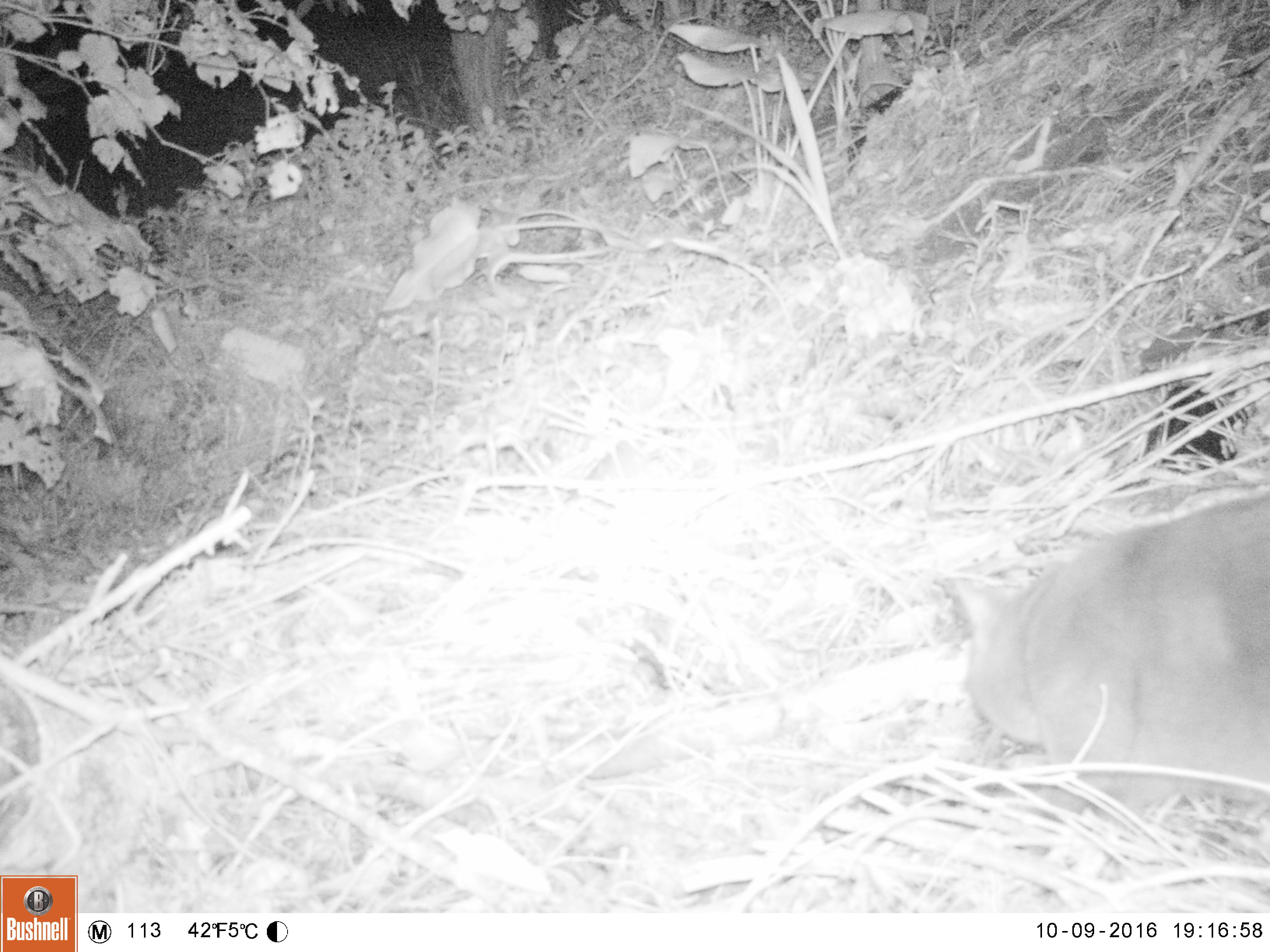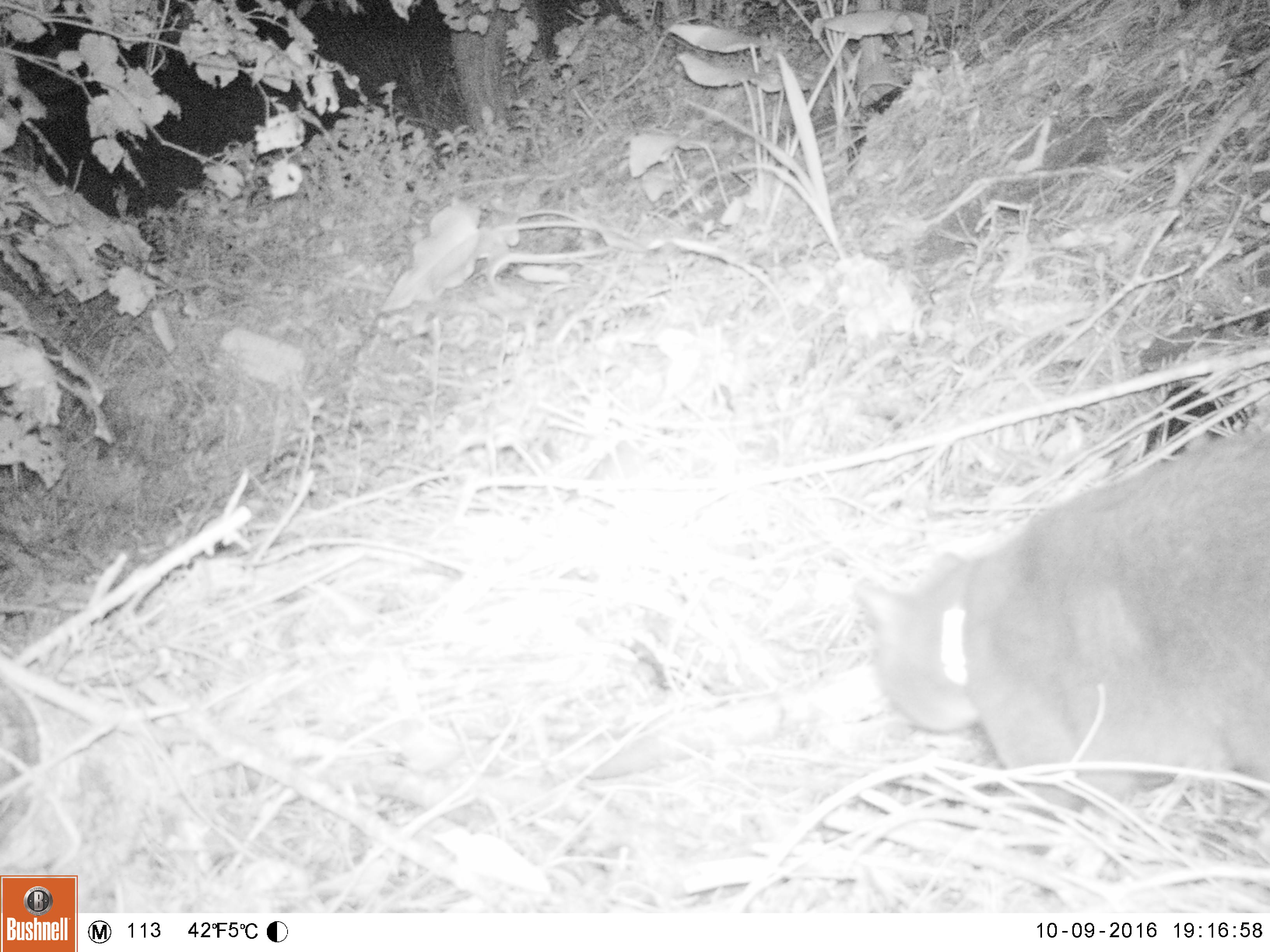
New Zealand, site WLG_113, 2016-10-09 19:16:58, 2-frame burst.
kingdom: Animalia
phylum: Chordata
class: Mammalia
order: Carnivora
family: Felidae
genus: Felis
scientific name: Felis catus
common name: domestic cat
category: cat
Cat (domestic cat) (Felis catus).